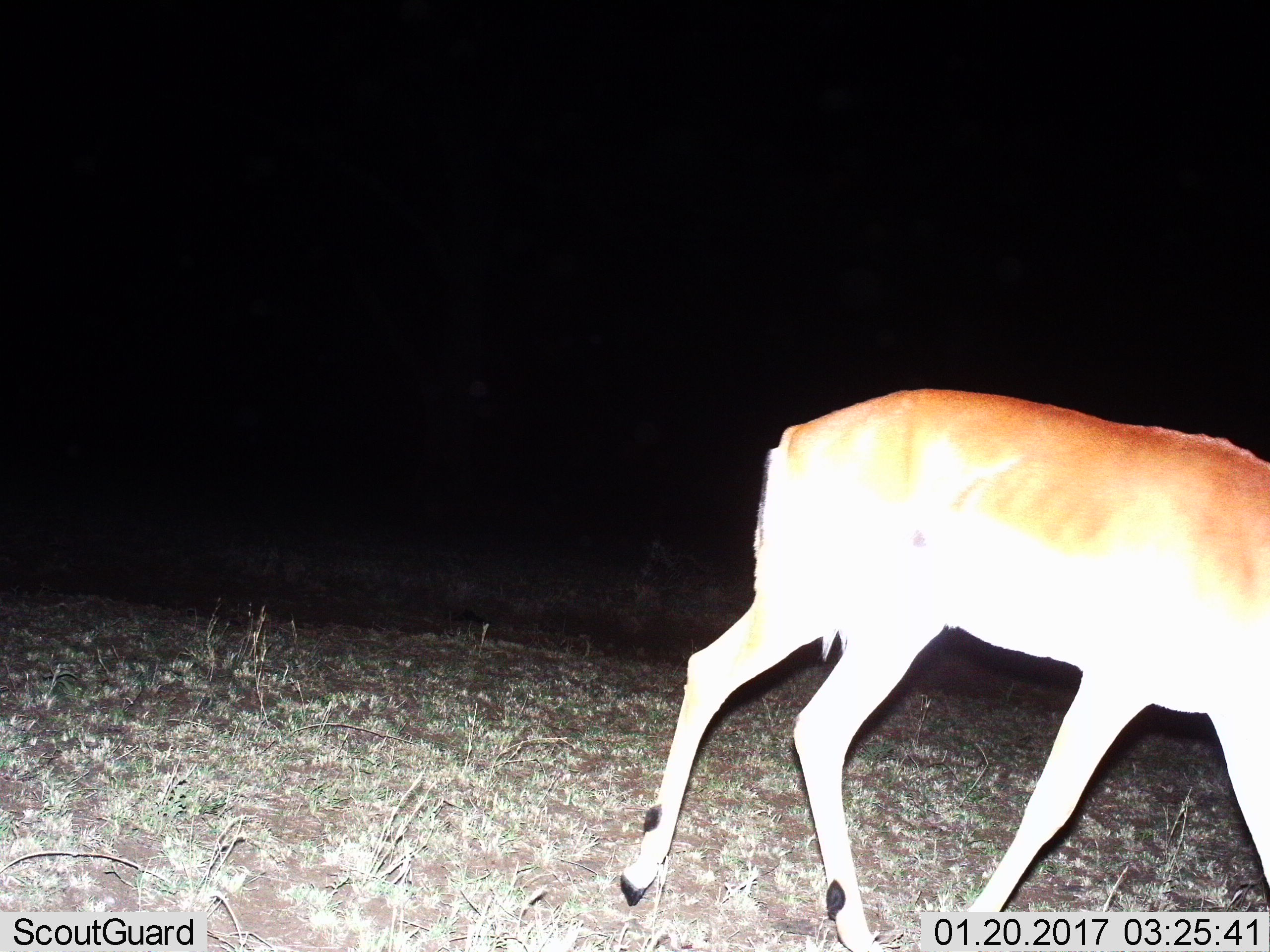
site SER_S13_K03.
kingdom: Animalia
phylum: Chordata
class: Mammalia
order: Artiodactyla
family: Bovidae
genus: Aepyceros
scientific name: Aepyceros melampus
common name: impala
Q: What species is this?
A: Impala (Aepyceros melampus).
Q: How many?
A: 1.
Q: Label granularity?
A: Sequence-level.